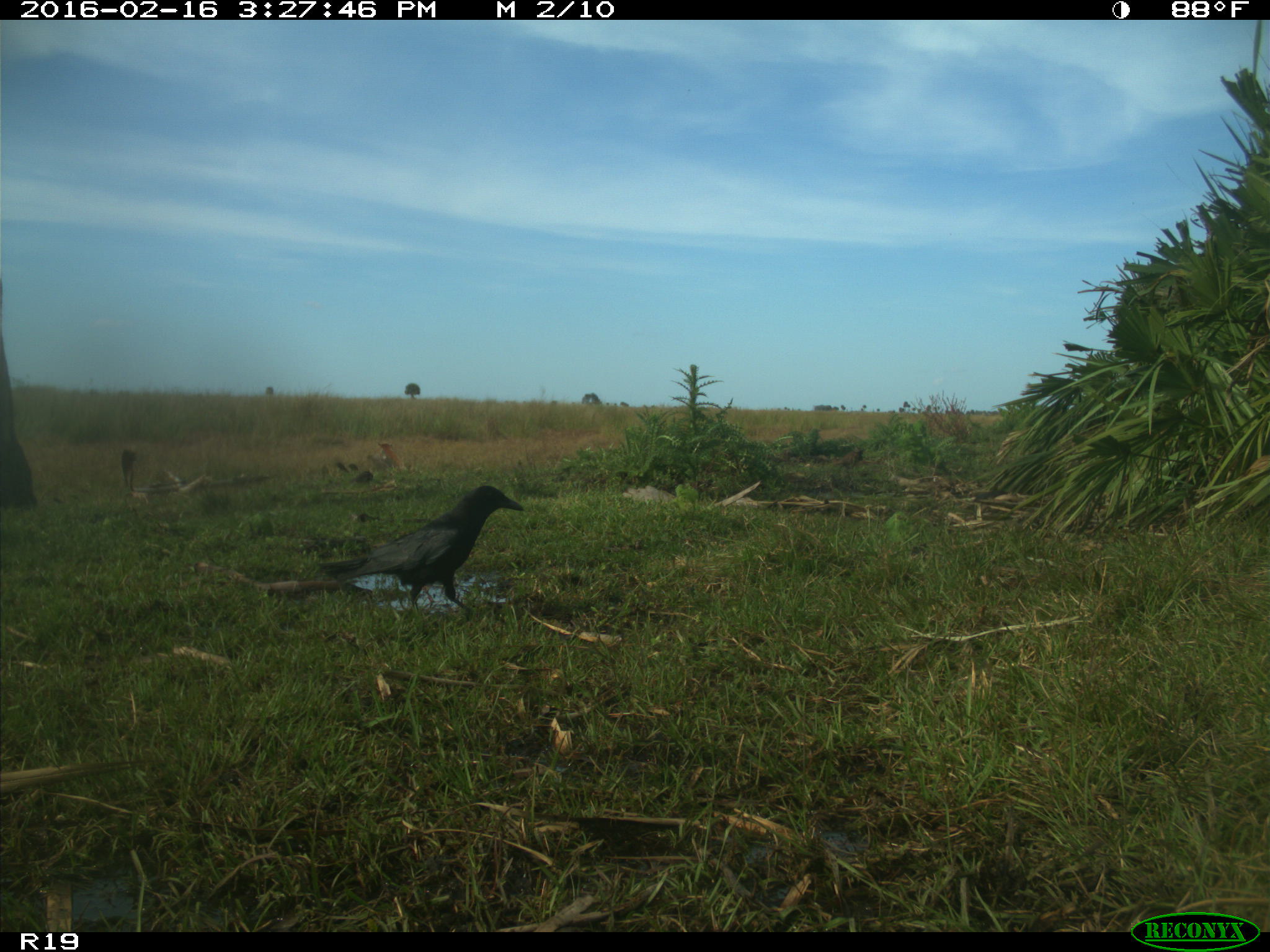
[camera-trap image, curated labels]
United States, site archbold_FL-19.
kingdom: Animalia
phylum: Chordata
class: Aves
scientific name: Aves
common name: birds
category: unidentified bird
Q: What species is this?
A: Unidentified bird (birds) (Aves).